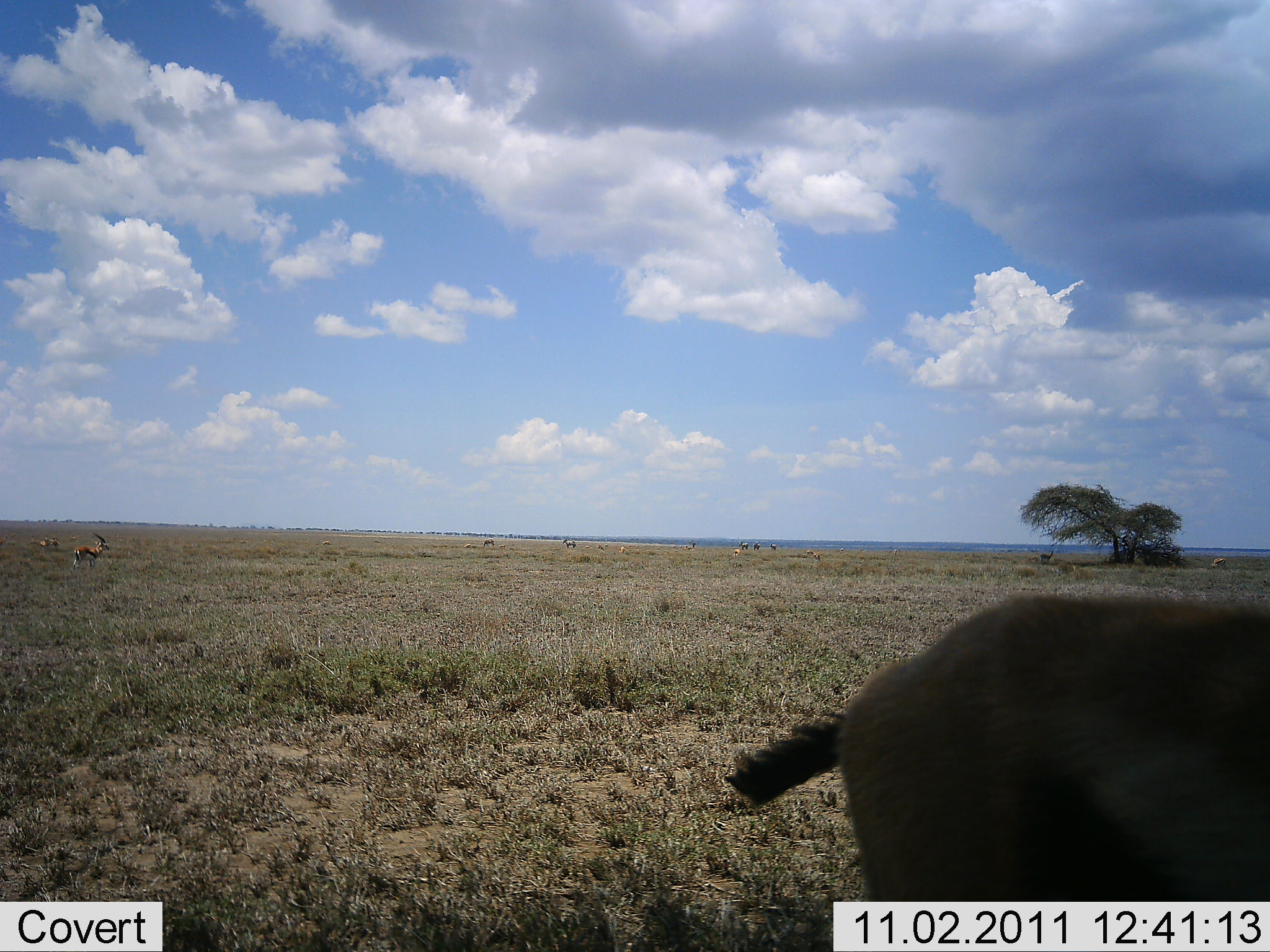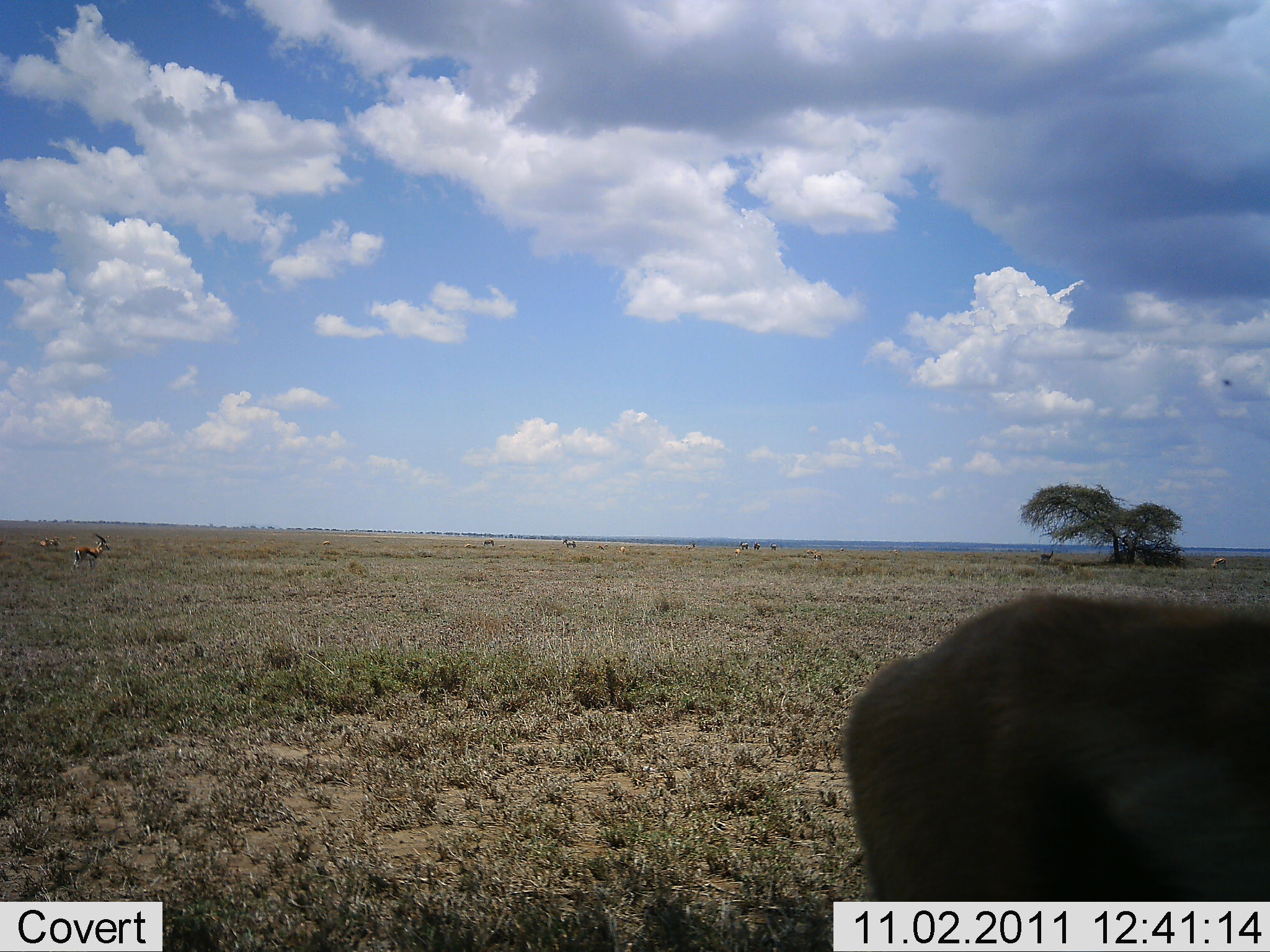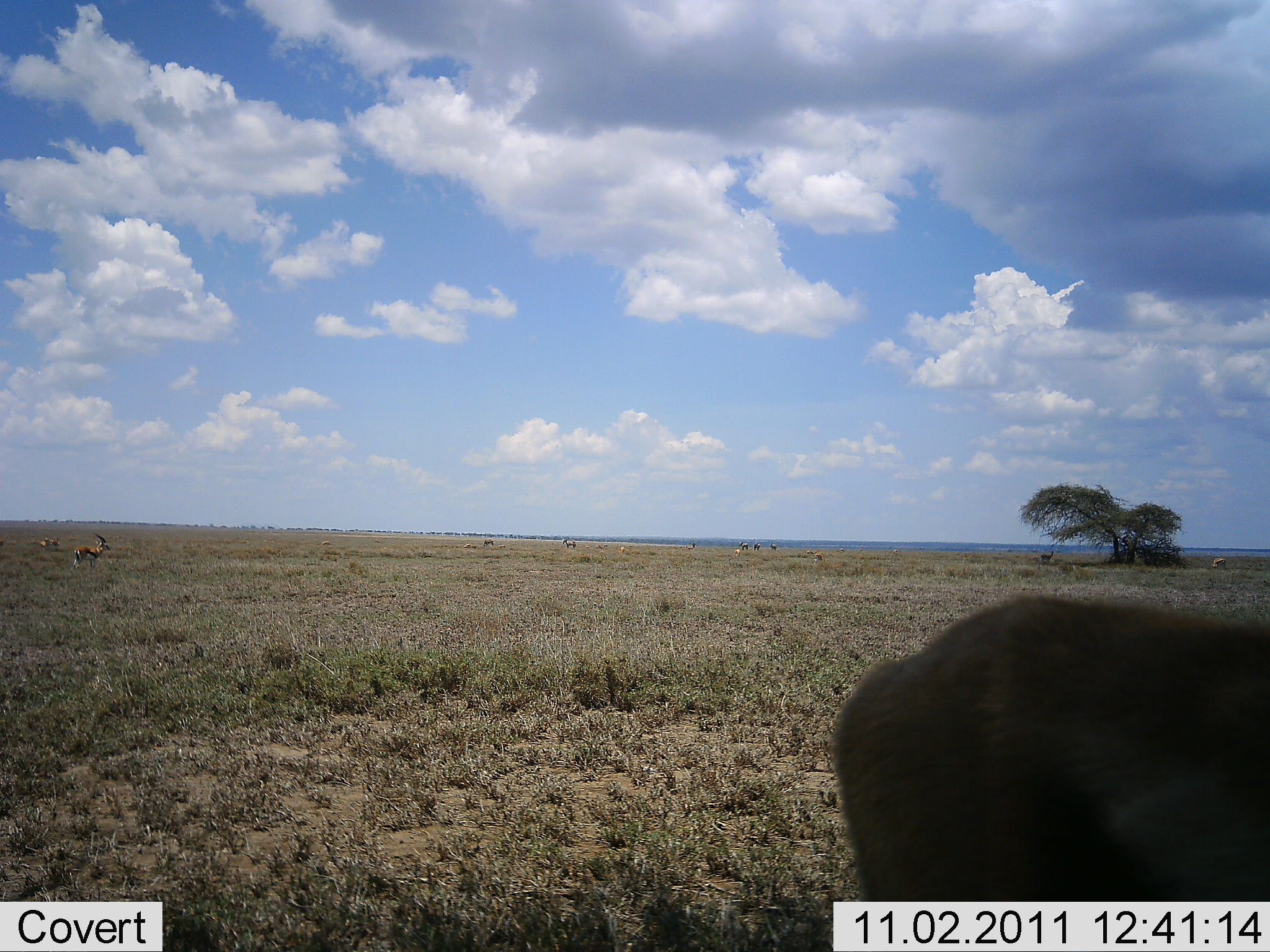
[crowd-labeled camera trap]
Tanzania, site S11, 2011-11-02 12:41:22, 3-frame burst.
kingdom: Animalia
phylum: Chordata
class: Mammalia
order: Artiodactyla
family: Bovidae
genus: Eudorcas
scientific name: Eudorcas thomsonii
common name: thomson's gazelle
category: gazellethomsons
Gazellethomsons (thomson's gazelle) (Eudorcas thomsonii), count 3. Behavior (volunteer vote fractions): standing 92%, resting 0%, moving 8%, interacting 0%. Young present (vote fraction): 0%. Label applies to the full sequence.